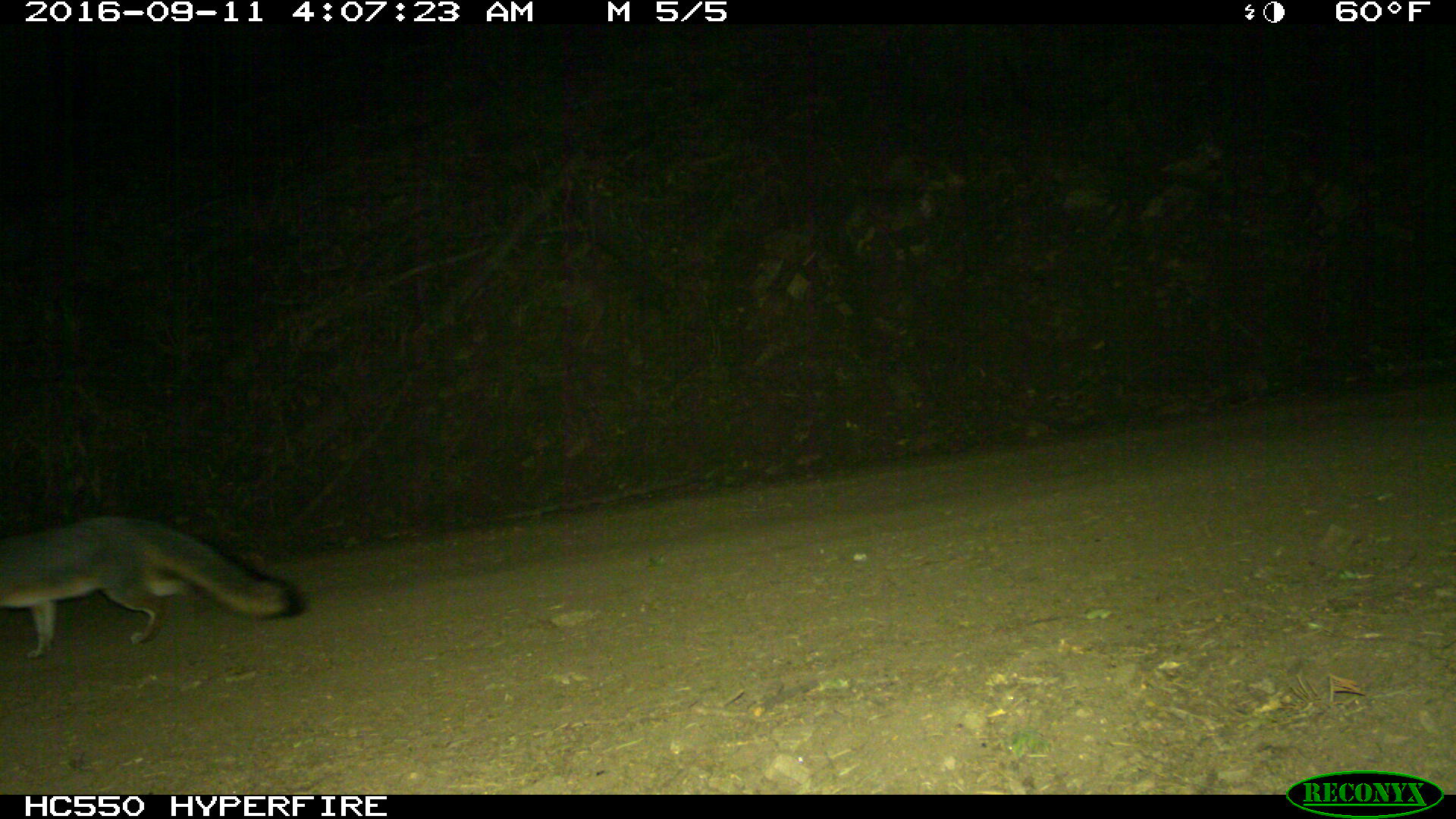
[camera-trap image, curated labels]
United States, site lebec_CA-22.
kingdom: Animalia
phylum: Chordata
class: Mammalia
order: Carnivora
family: Canidae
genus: Urocyon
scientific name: Urocyon cinereoargenteus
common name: gray fox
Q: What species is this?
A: Urocyon cinereoargenteus (gray fox).